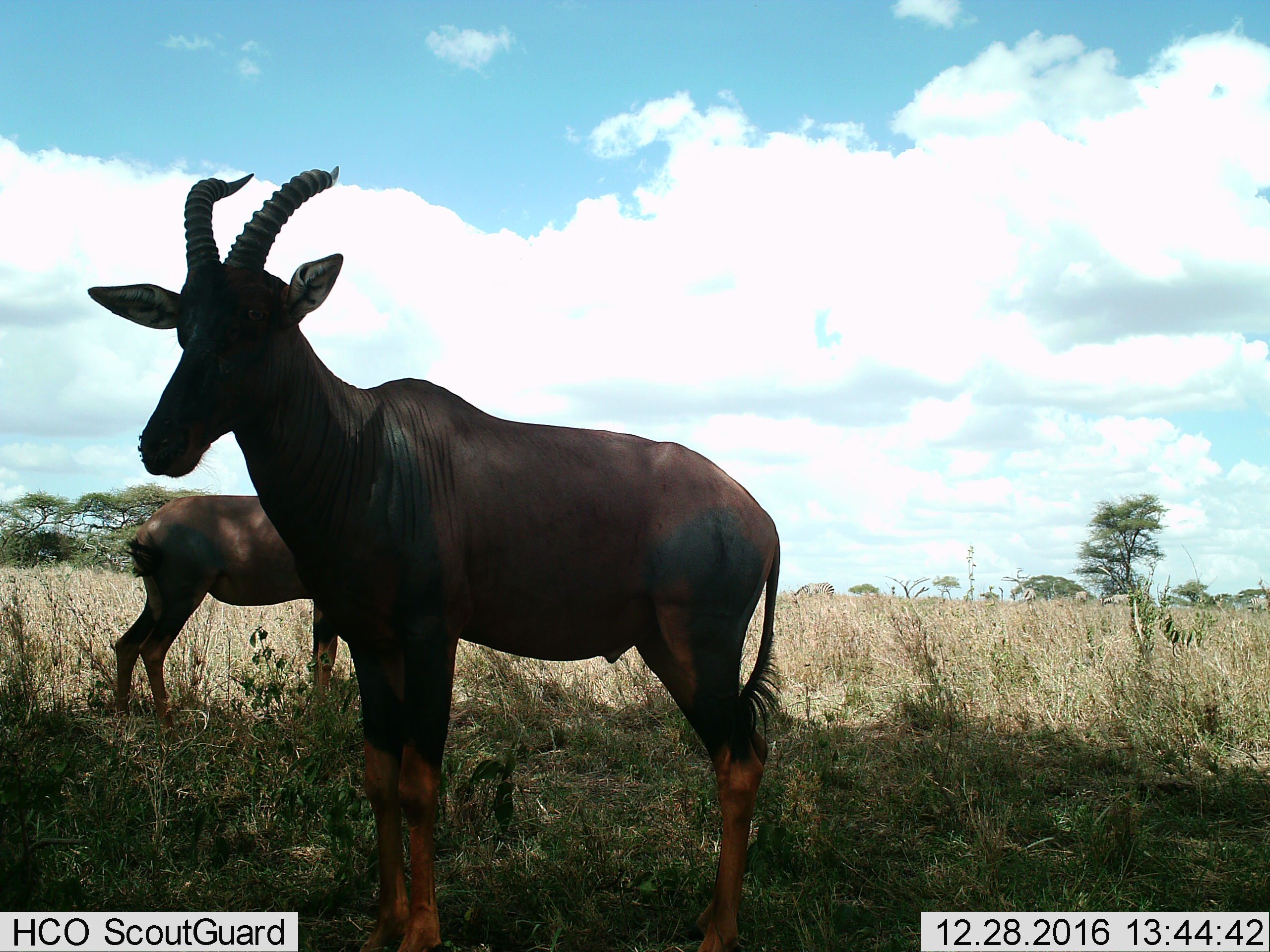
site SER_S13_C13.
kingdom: Animalia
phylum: Chordata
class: Mammalia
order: Artiodactyla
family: Bovidae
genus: Damaliscus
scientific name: Damaliscus lunatus jimela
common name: topi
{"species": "topi (Damaliscus lunatus jimela)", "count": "2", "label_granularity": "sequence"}